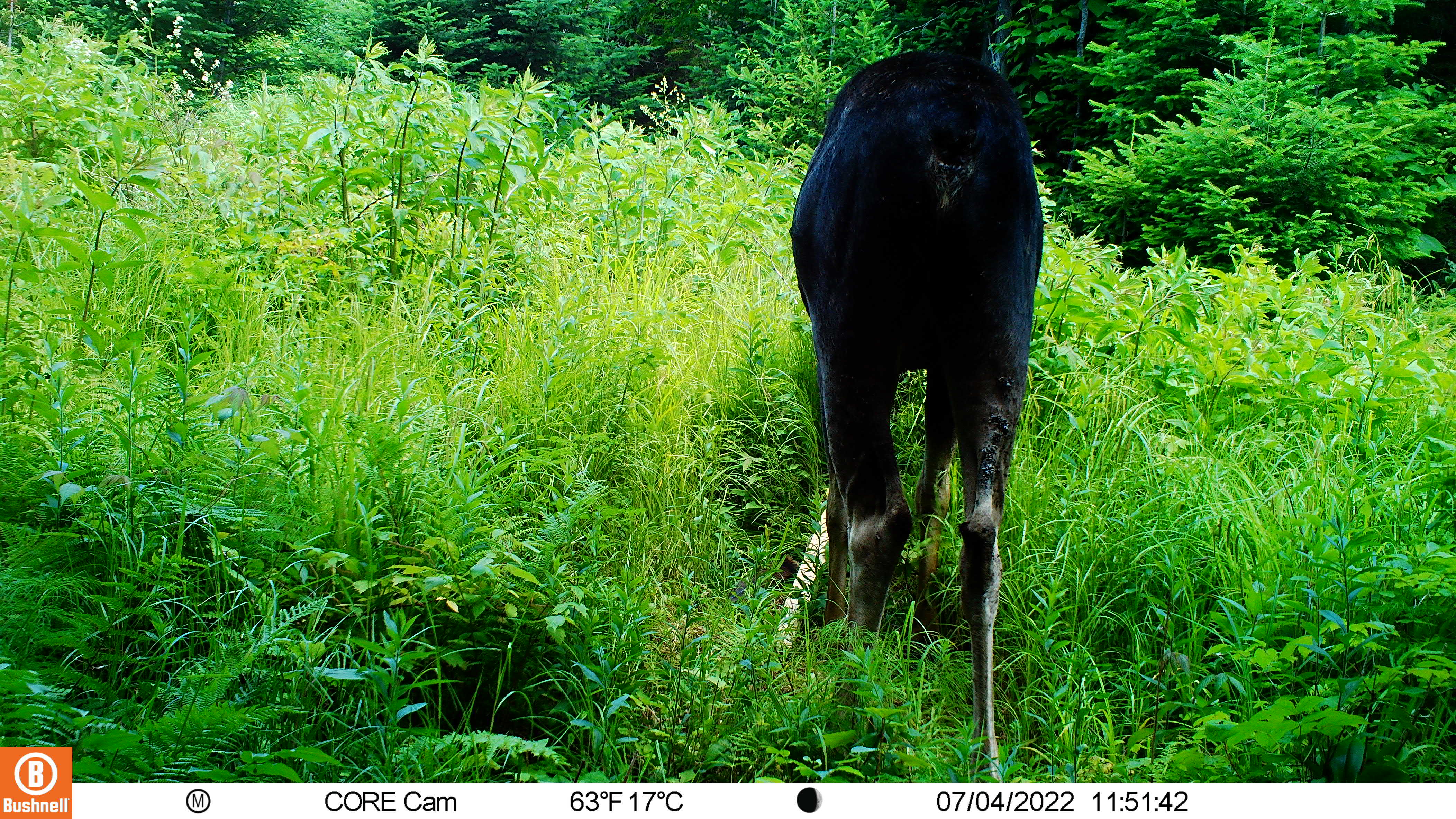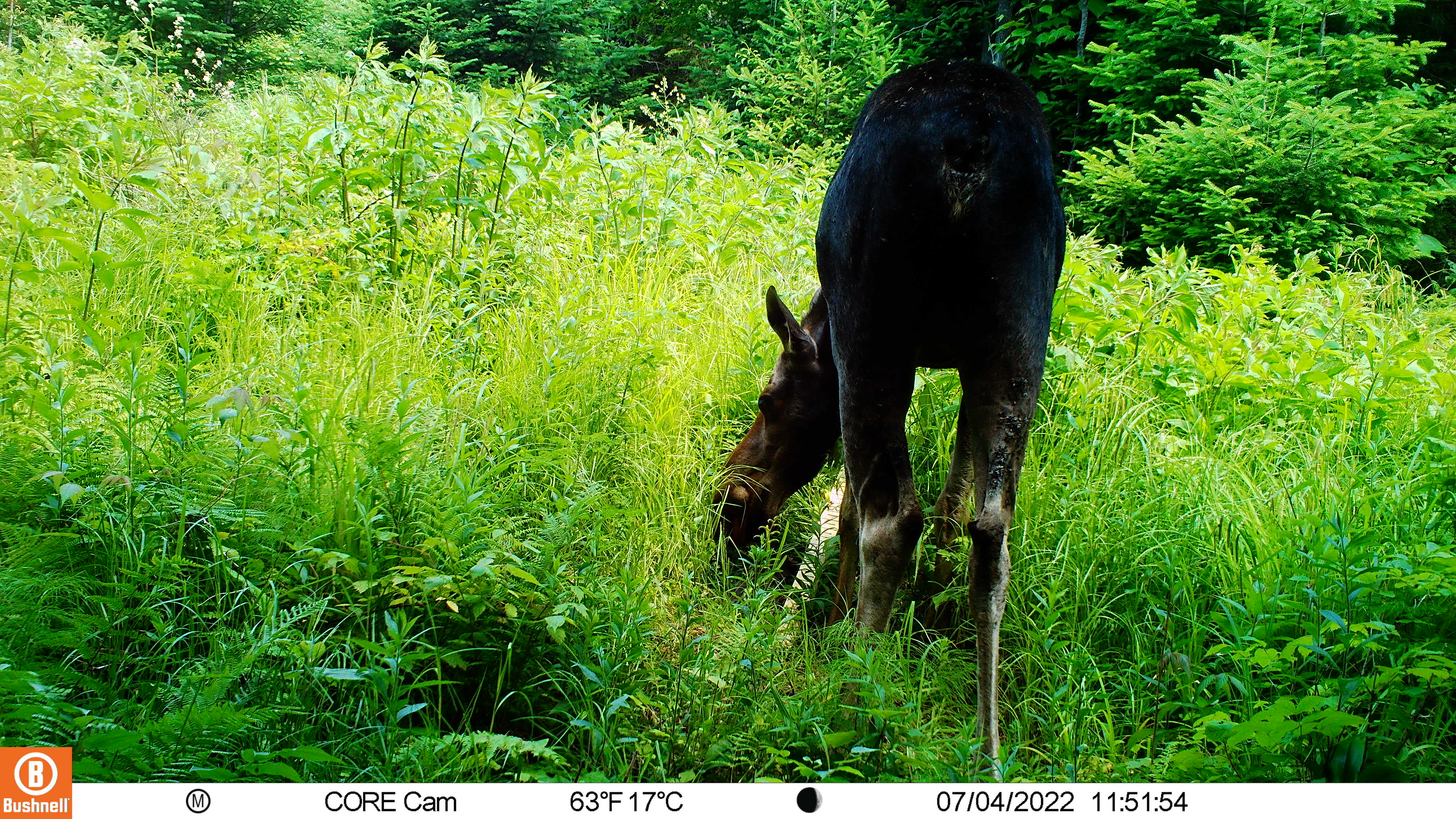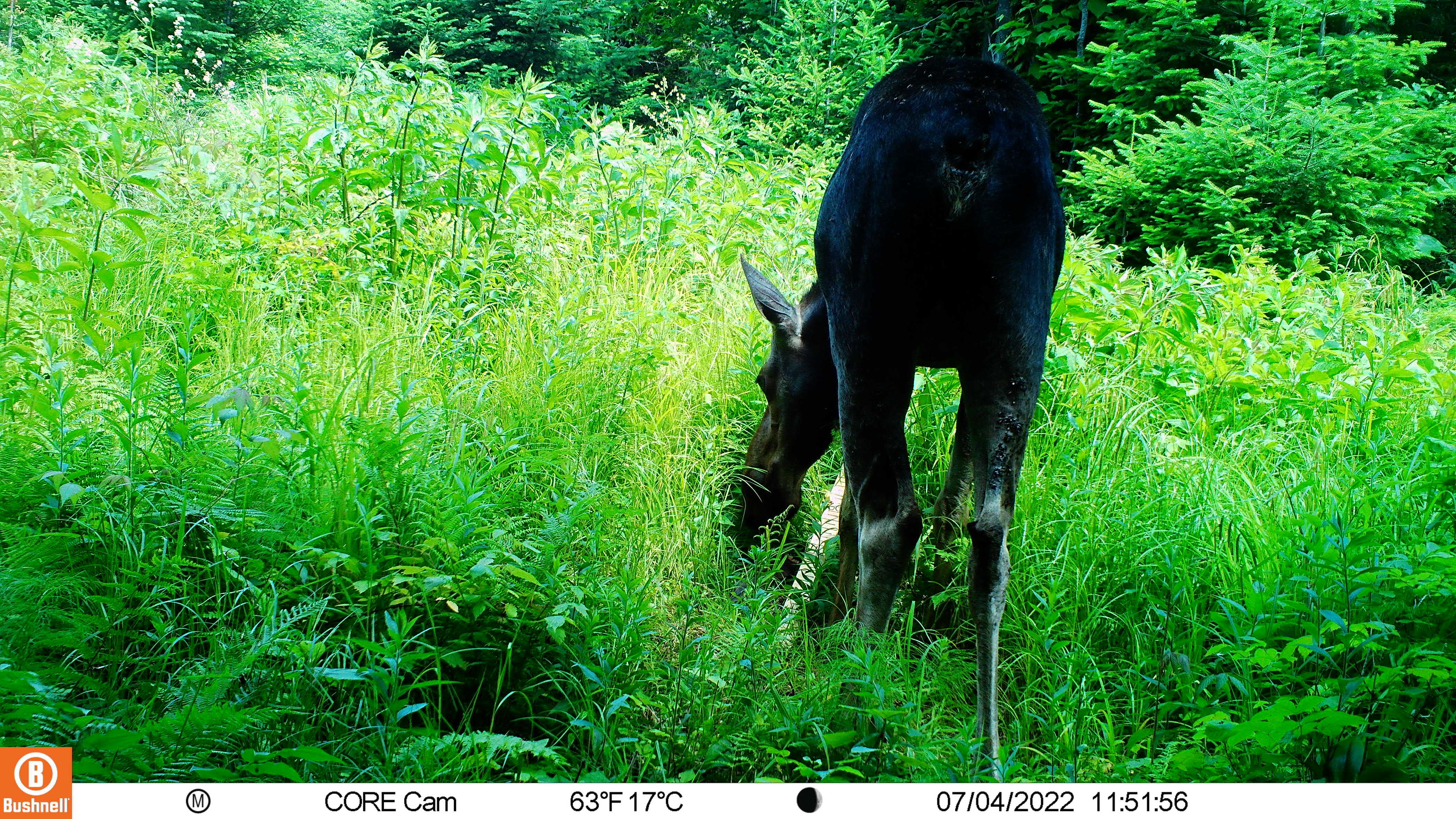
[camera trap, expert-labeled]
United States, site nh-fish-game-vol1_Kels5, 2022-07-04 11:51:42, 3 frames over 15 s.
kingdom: Animalia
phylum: Chordata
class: Mammalia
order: Artiodactyla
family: Cervidae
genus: Alces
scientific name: Alces alces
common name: moose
Moose (Alces alces).